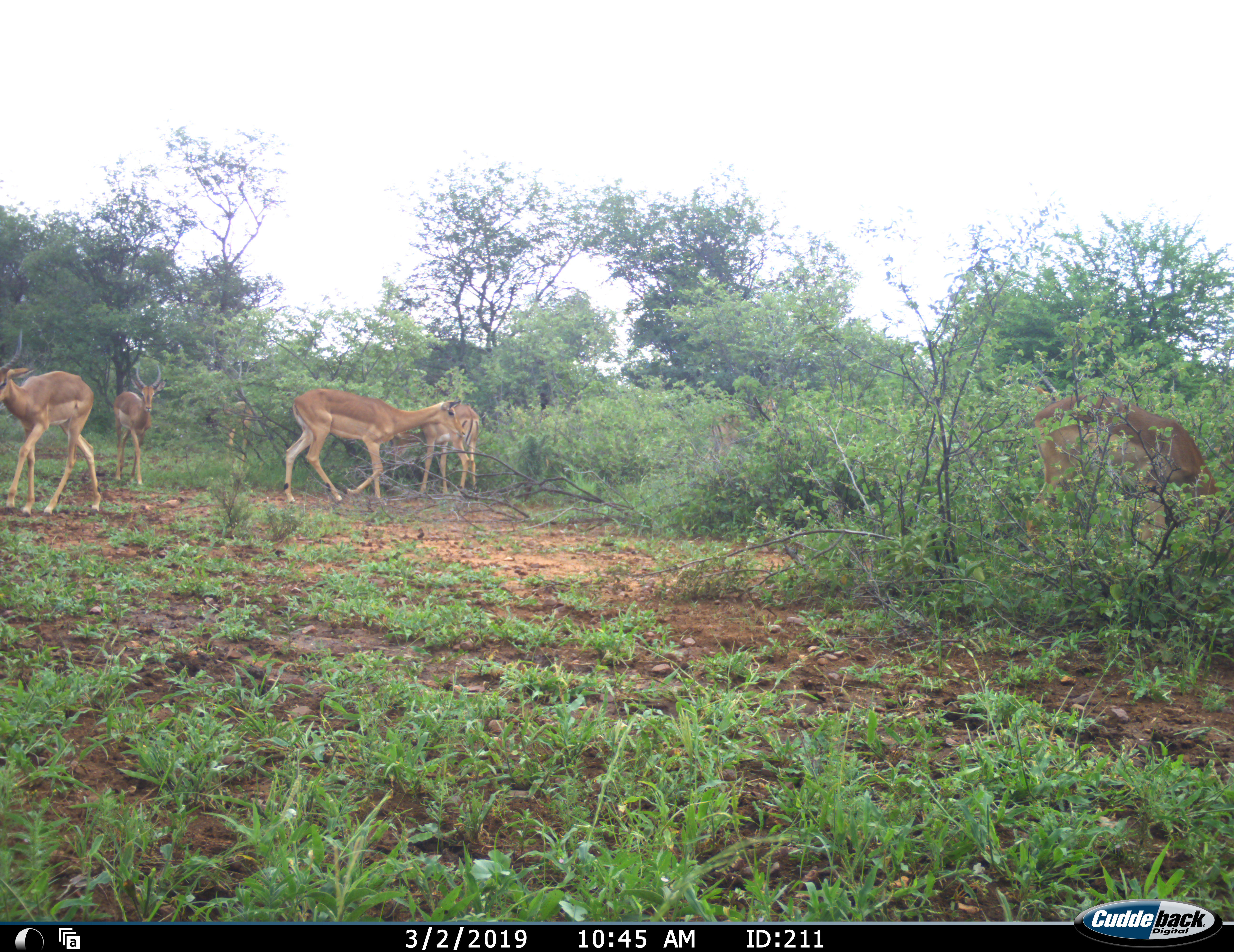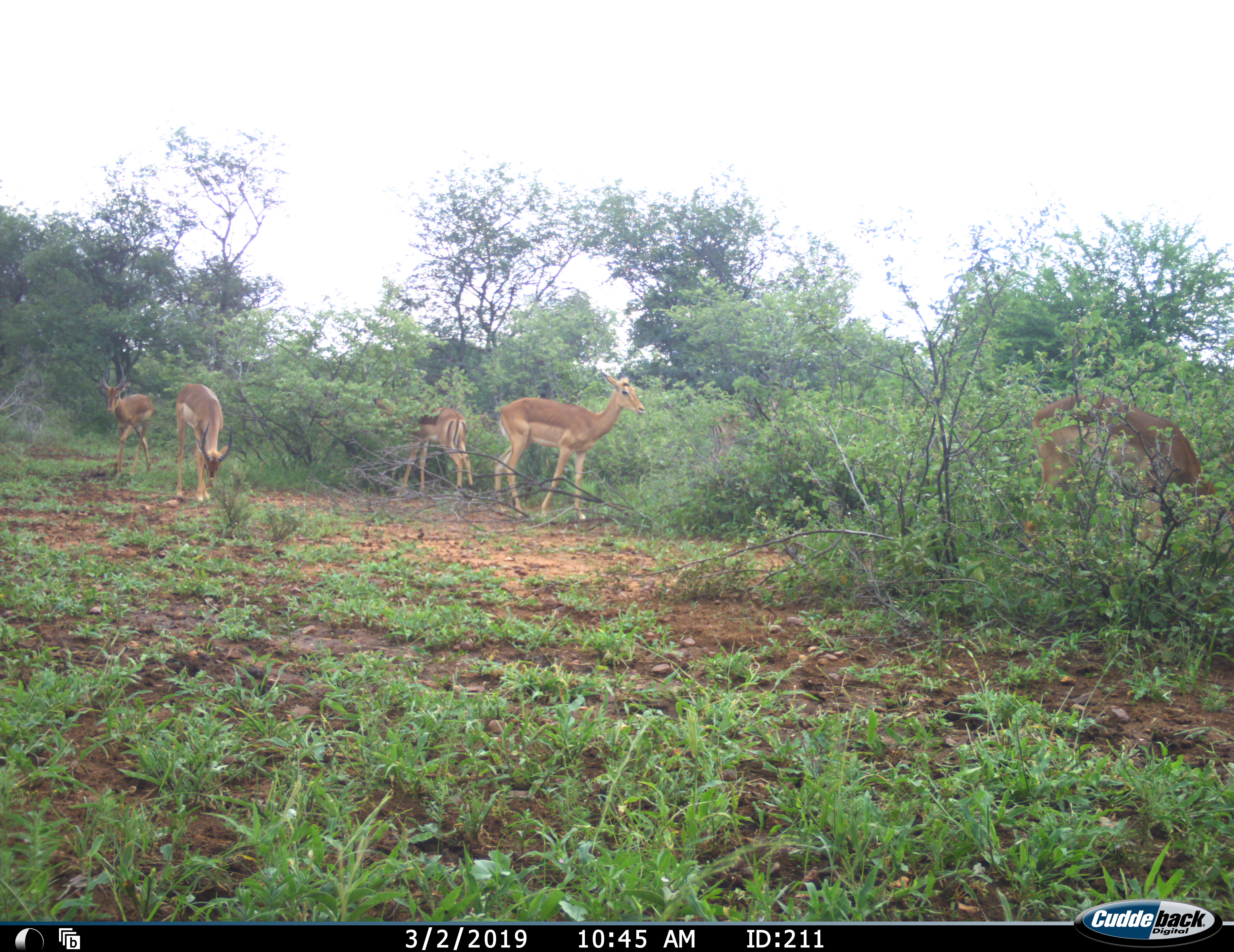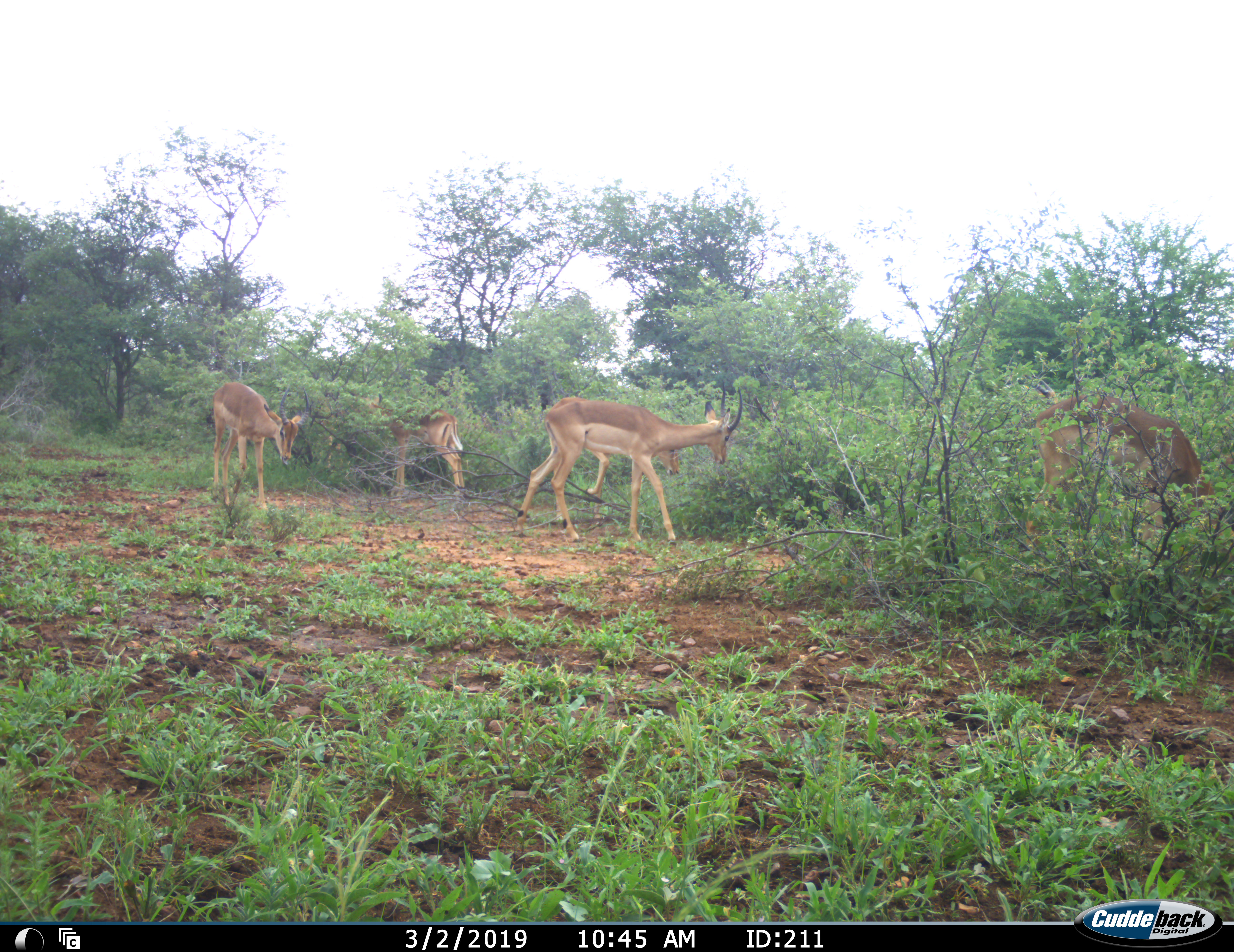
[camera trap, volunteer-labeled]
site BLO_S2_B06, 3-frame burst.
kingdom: Animalia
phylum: Chordata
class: Mammalia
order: Artiodactyla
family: Bovidae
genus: Aepyceros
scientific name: Aepyceros melampus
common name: impala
Impala (Aepyceros melampus), count 6. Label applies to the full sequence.